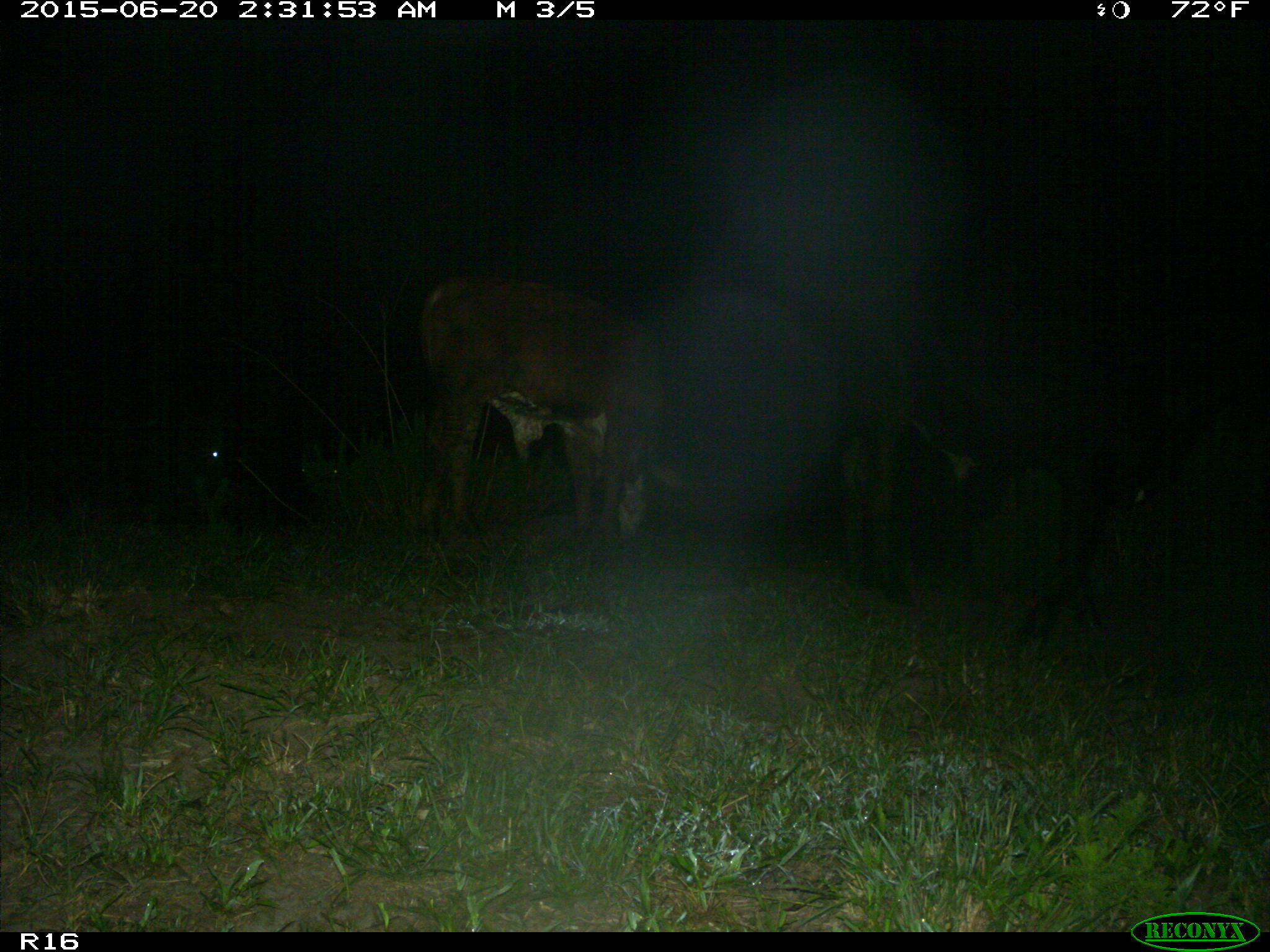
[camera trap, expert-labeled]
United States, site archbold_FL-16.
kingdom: Animalia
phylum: Chordata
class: Mammalia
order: Artiodactyla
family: Bovidae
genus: Bos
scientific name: Bos taurus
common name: domestic cow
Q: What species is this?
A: Bos taurus (domestic cow).